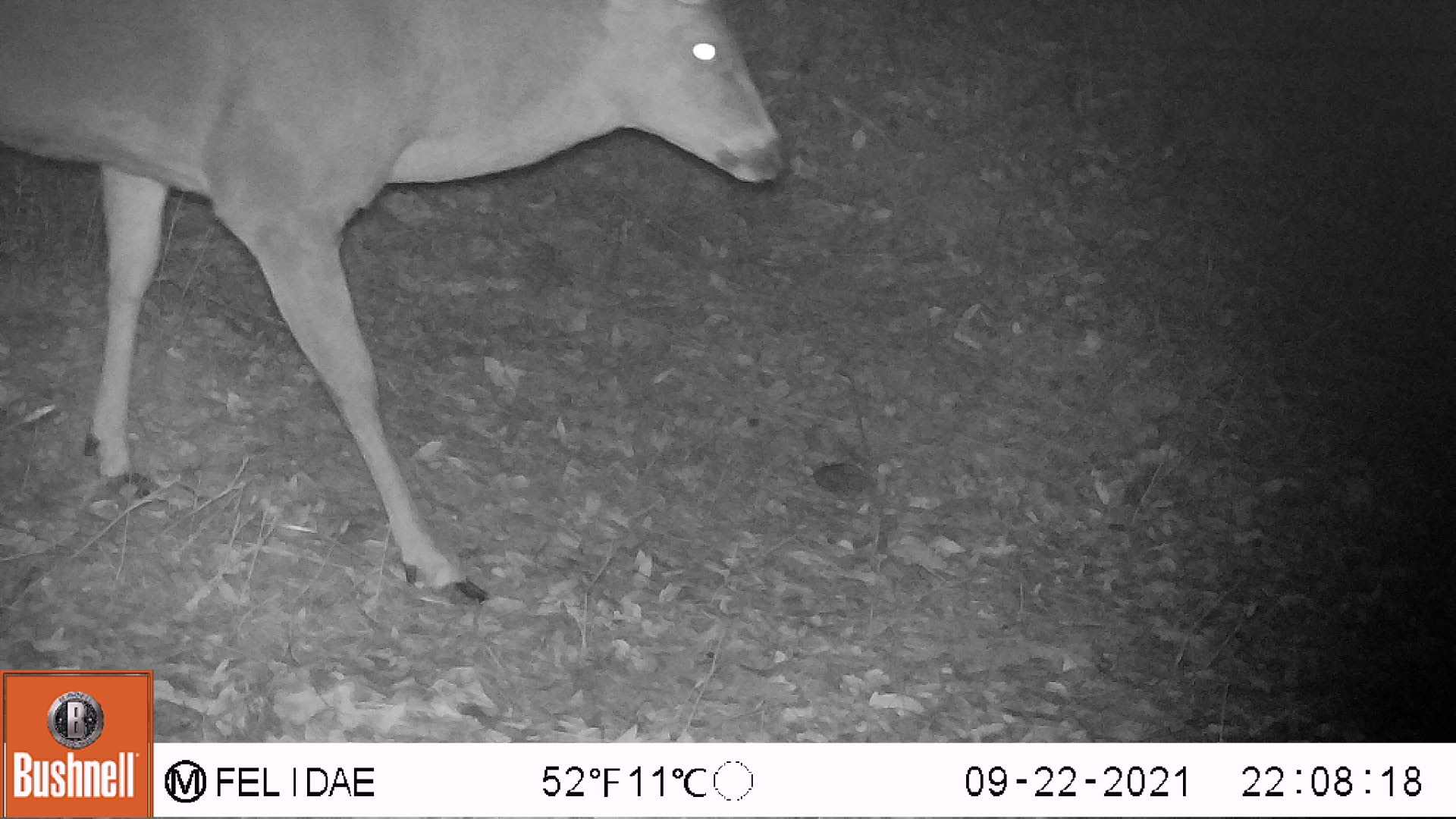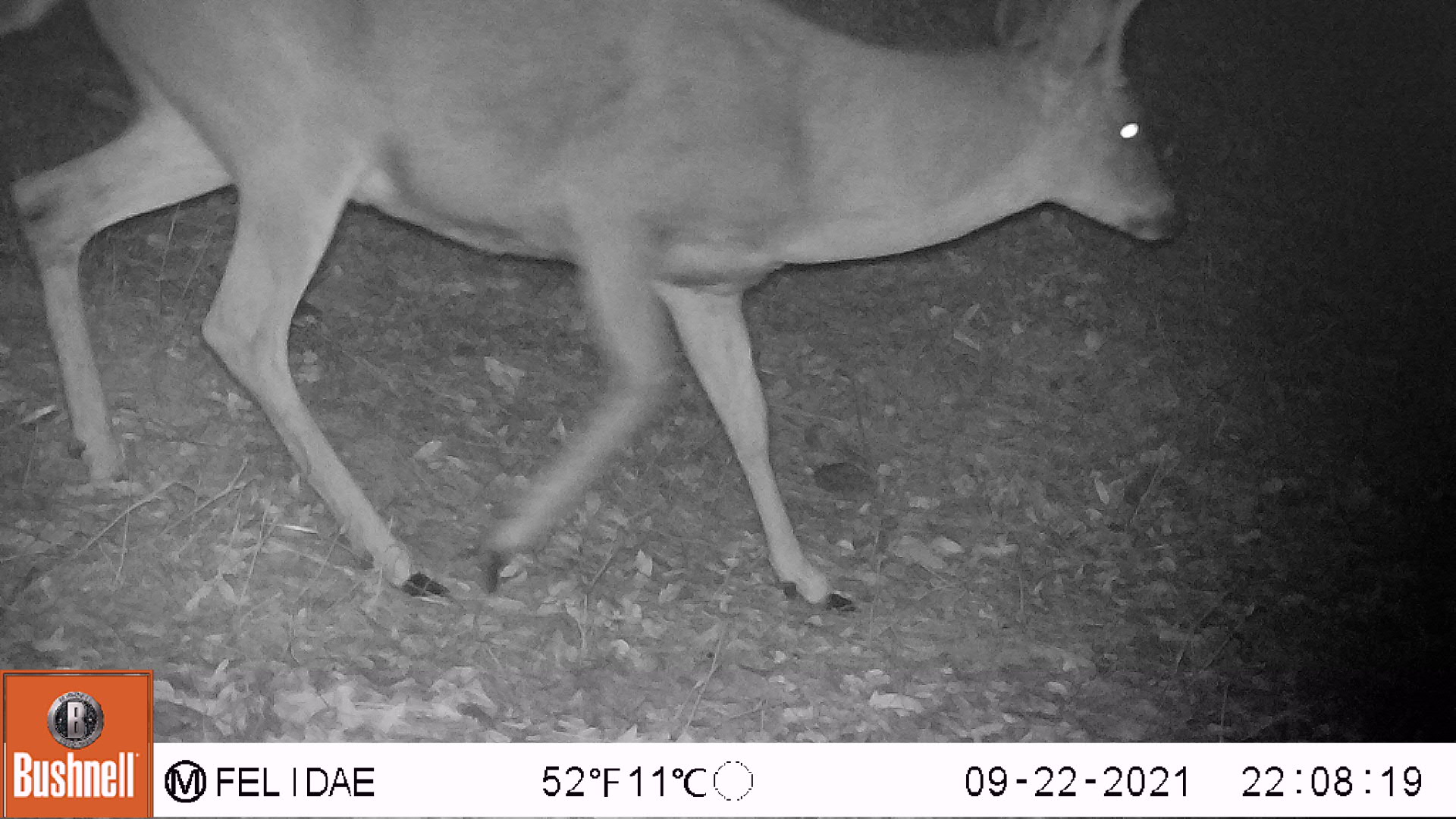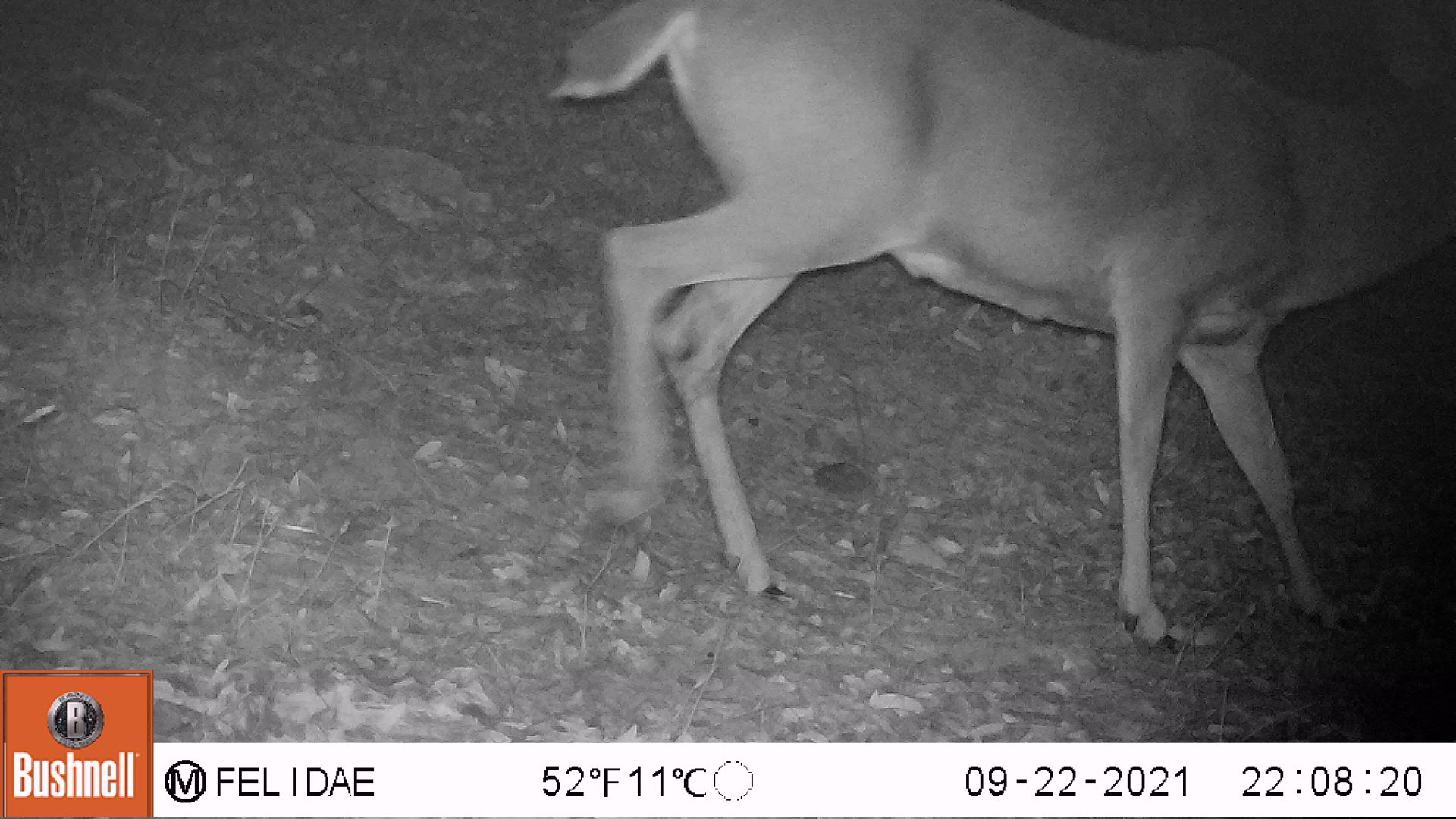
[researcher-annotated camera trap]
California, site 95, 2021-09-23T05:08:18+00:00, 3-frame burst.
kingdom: Animalia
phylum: Chordata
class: Mammalia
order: Artiodactyla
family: Cervidae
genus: Odocoileus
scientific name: Odocoileus hemionus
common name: mule deer